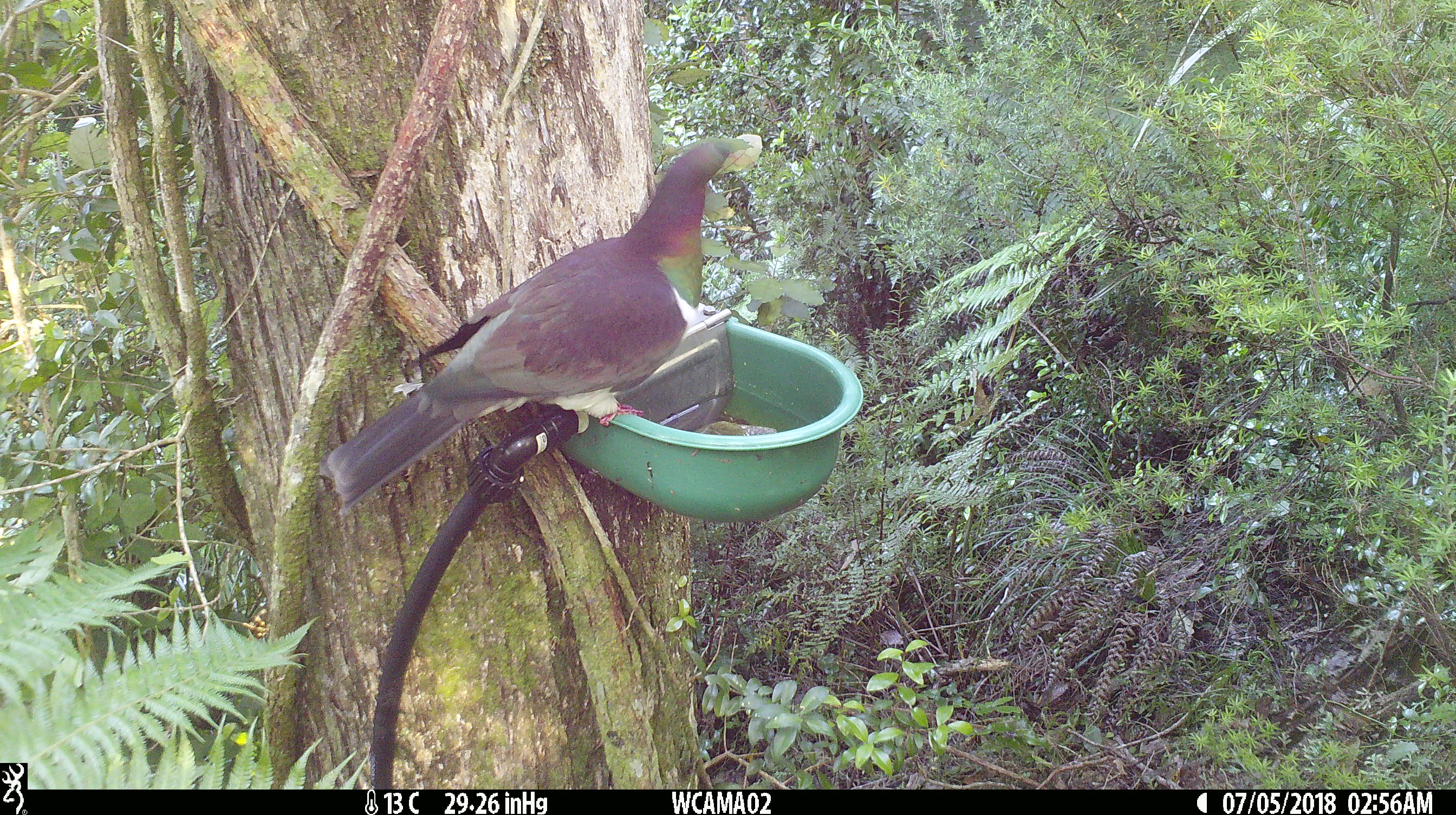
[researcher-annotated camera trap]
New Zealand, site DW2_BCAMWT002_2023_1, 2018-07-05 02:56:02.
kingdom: Animalia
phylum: Chordata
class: Aves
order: Columbiformes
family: Columbidae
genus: Hemiphaga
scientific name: Hemiphaga novaeseelandiae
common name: new zealand pigeon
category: kereru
Kereru (new zealand pigeon) (Hemiphaga novaeseelandiae).